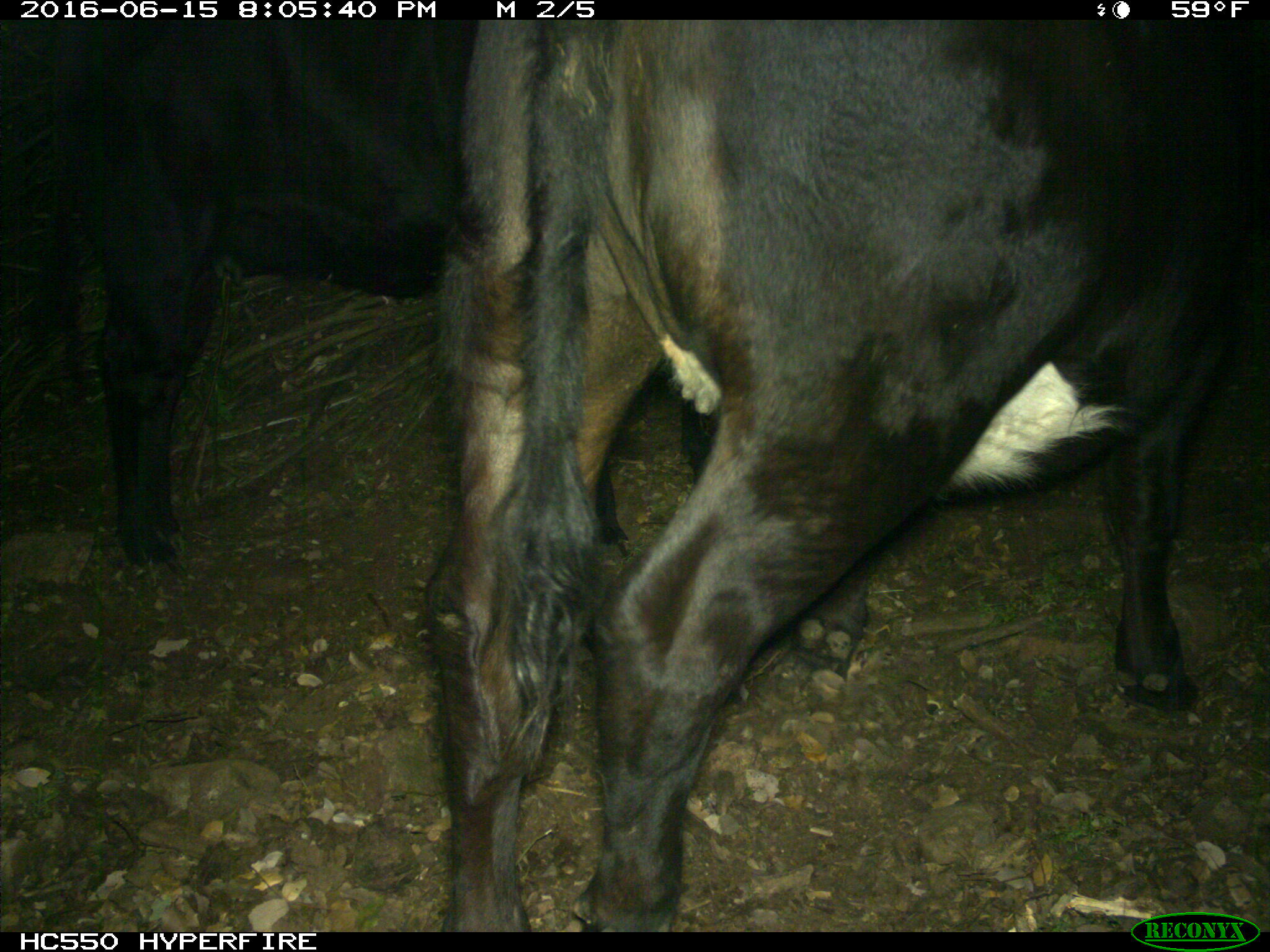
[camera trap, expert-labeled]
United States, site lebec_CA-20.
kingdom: Animalia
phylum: Chordata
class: Mammalia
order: Artiodactyla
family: Bovidae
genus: Bos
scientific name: Bos taurus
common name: domestic cow